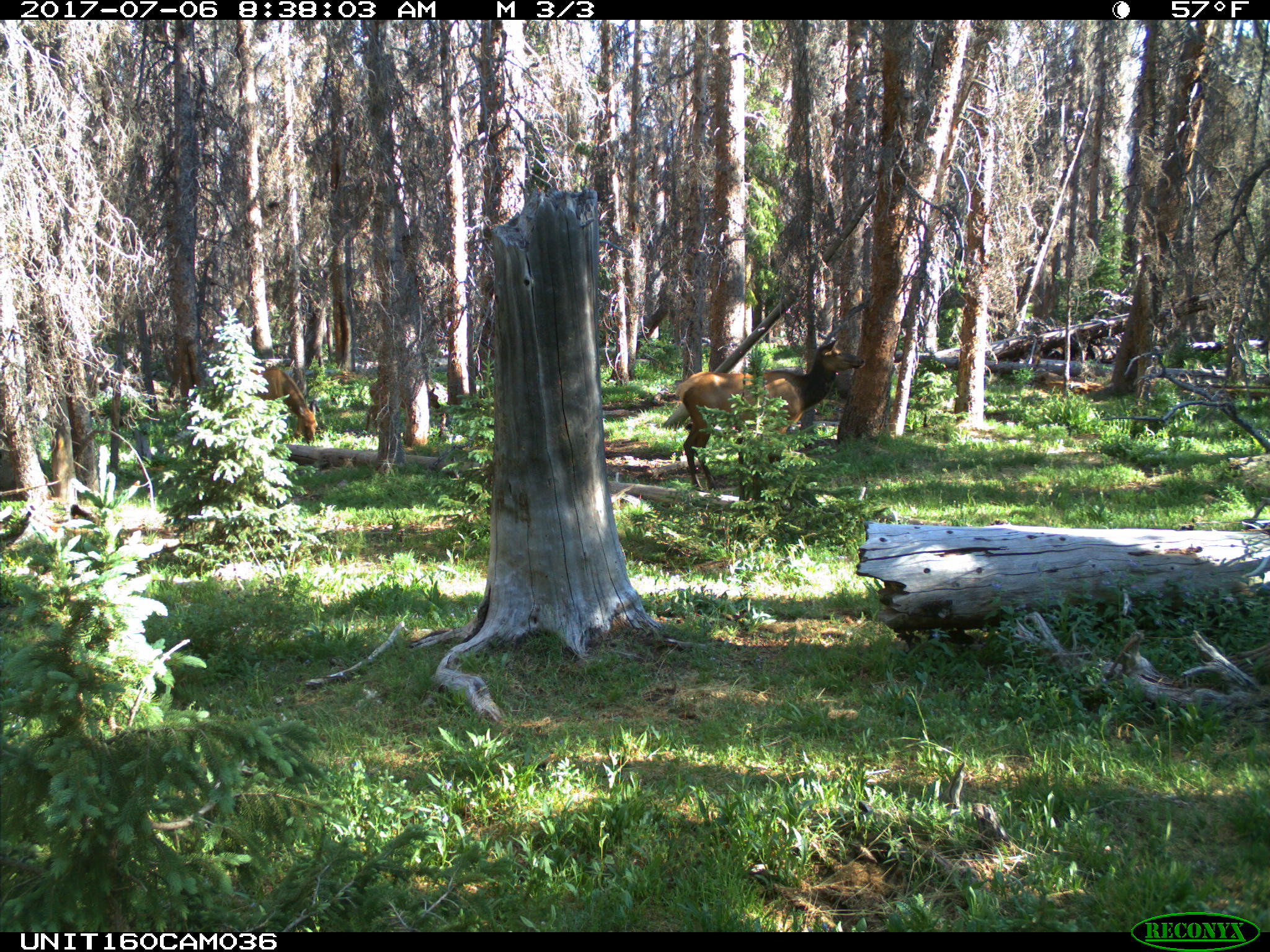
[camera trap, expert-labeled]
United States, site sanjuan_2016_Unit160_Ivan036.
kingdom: Animalia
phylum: Chordata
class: Mammalia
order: Artiodactyla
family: Cervidae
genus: Cervus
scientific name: Cervus elaphus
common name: red deer